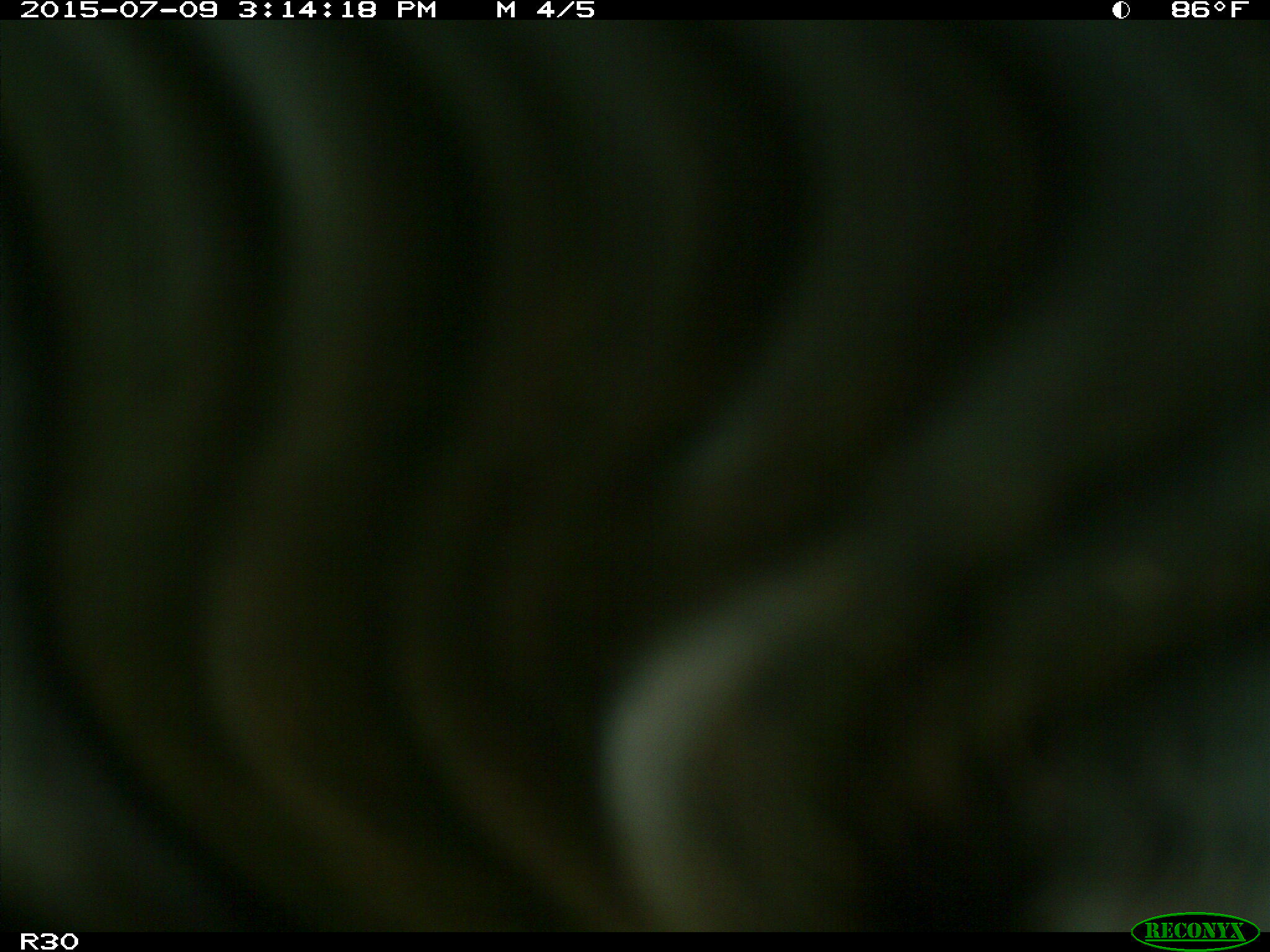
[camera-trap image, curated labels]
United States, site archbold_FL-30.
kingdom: Animalia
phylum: Chordata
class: Mammalia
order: Artiodactyla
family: Bovidae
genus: Bos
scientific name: Bos taurus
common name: domestic cow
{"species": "Bos taurus (domestic cow)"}